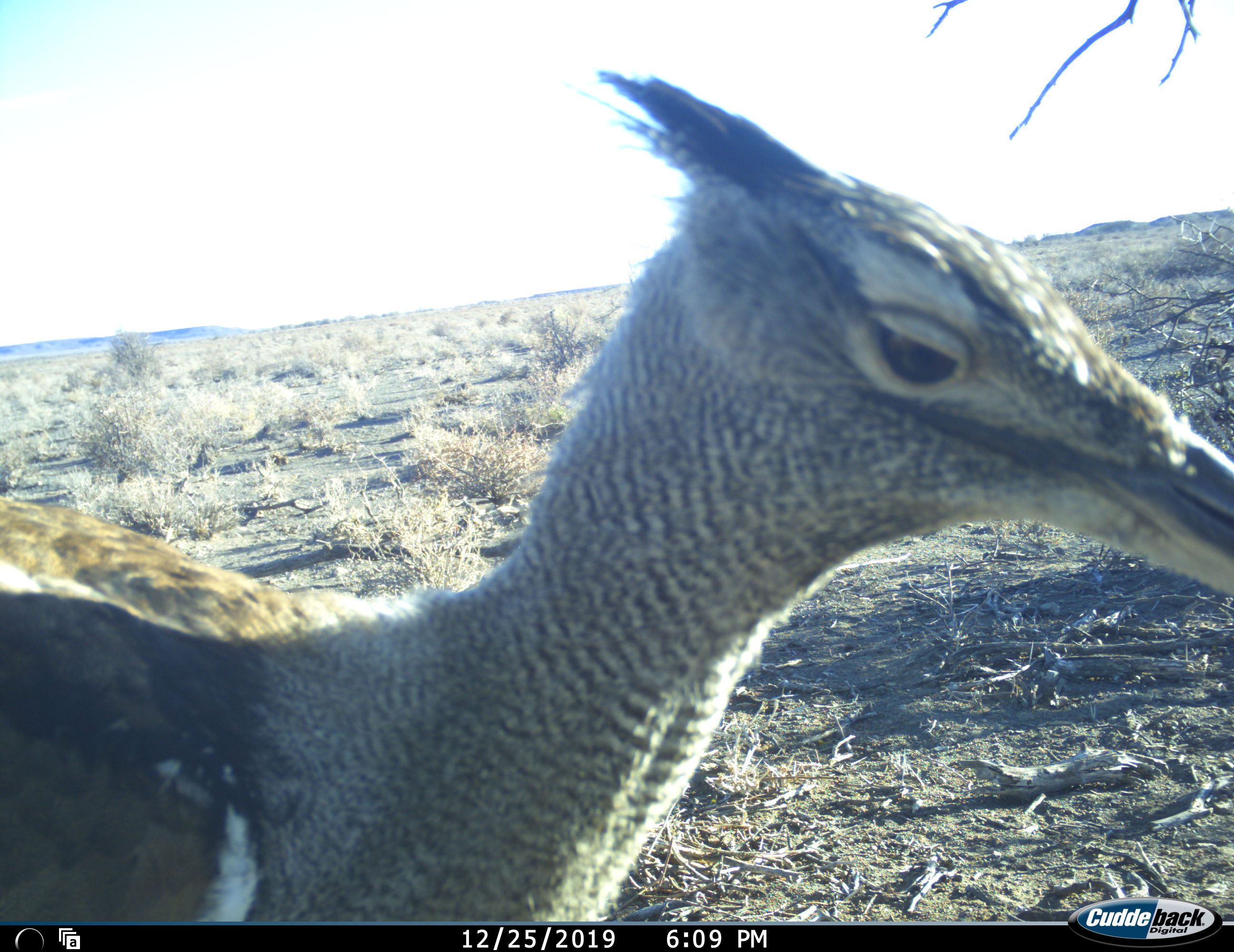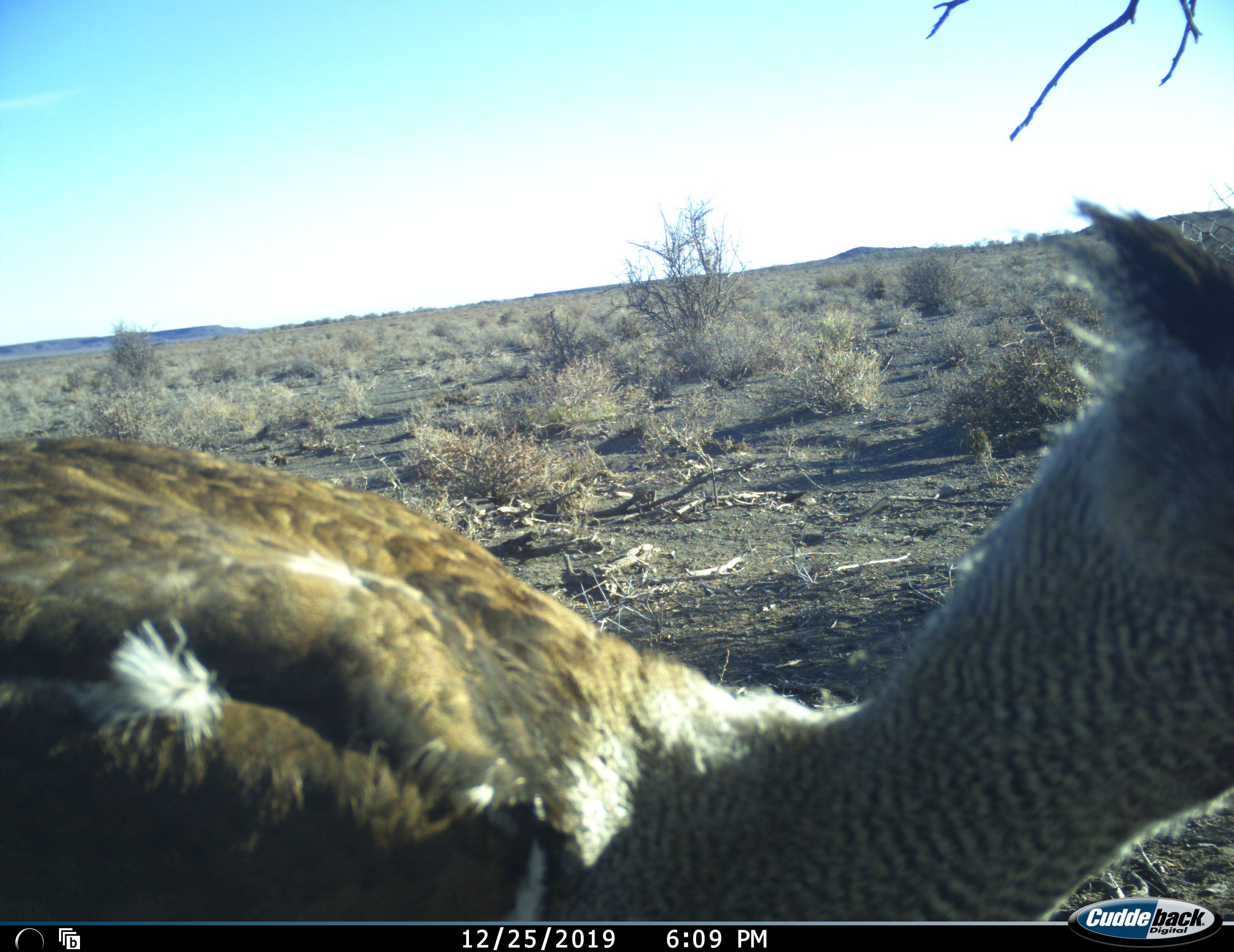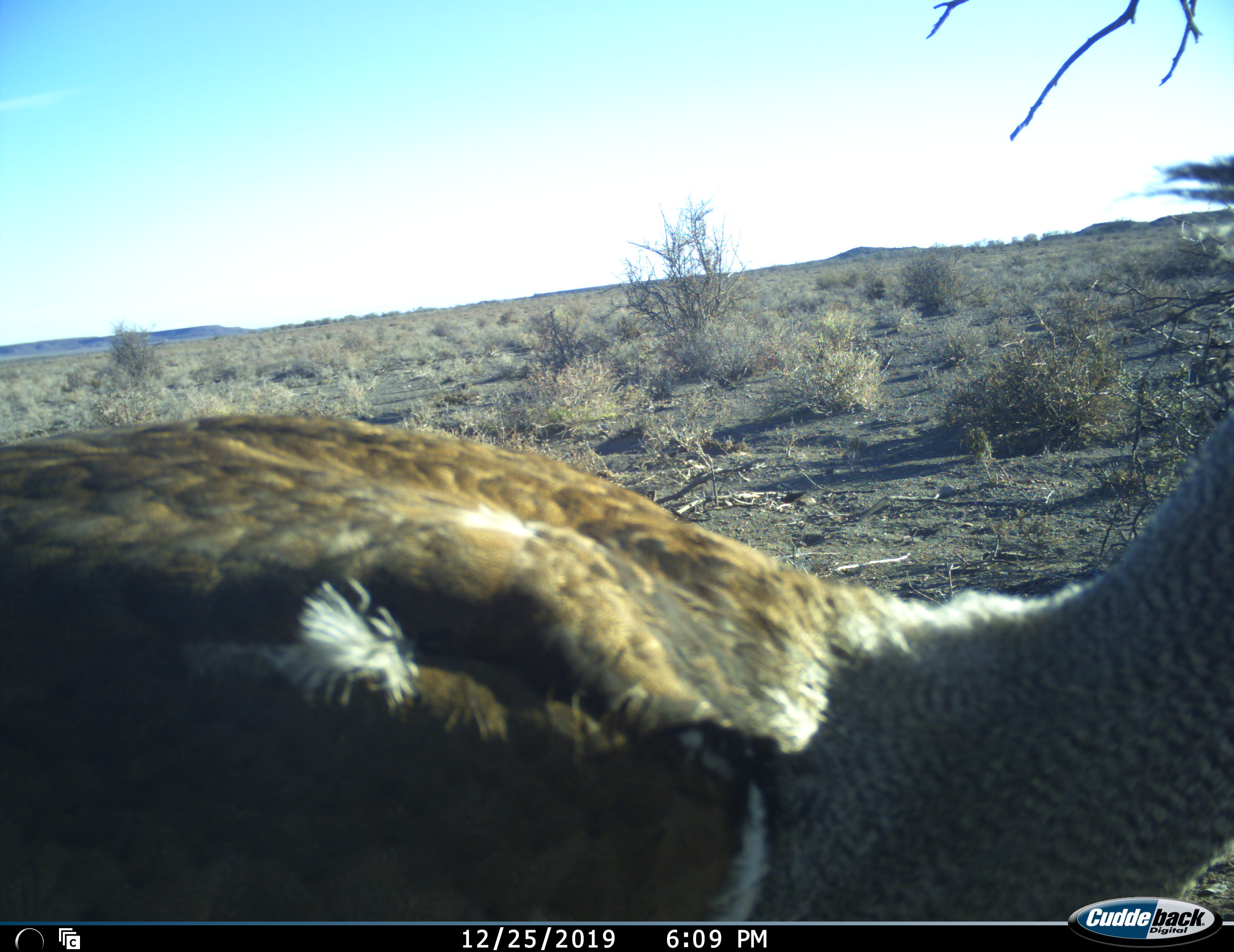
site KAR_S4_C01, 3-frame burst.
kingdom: Animalia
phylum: Chordata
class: Aves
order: Otidiformes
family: Otididae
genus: Ardeotis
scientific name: Ardeotis kori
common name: kori bustard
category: bustardkori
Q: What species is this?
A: Bustardkori (kori bustard) (Ardeotis kori).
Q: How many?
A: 1.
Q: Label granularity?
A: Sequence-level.